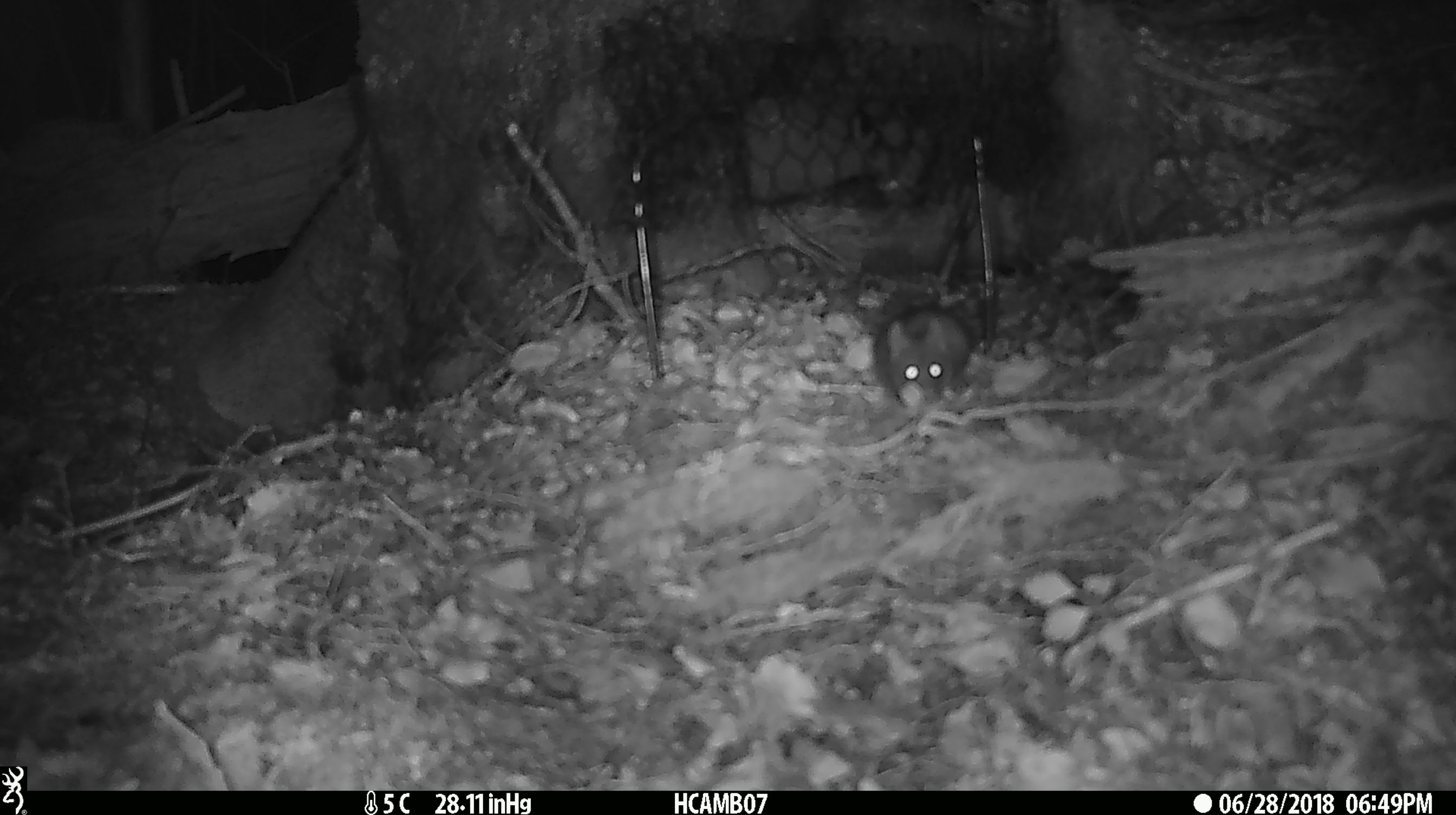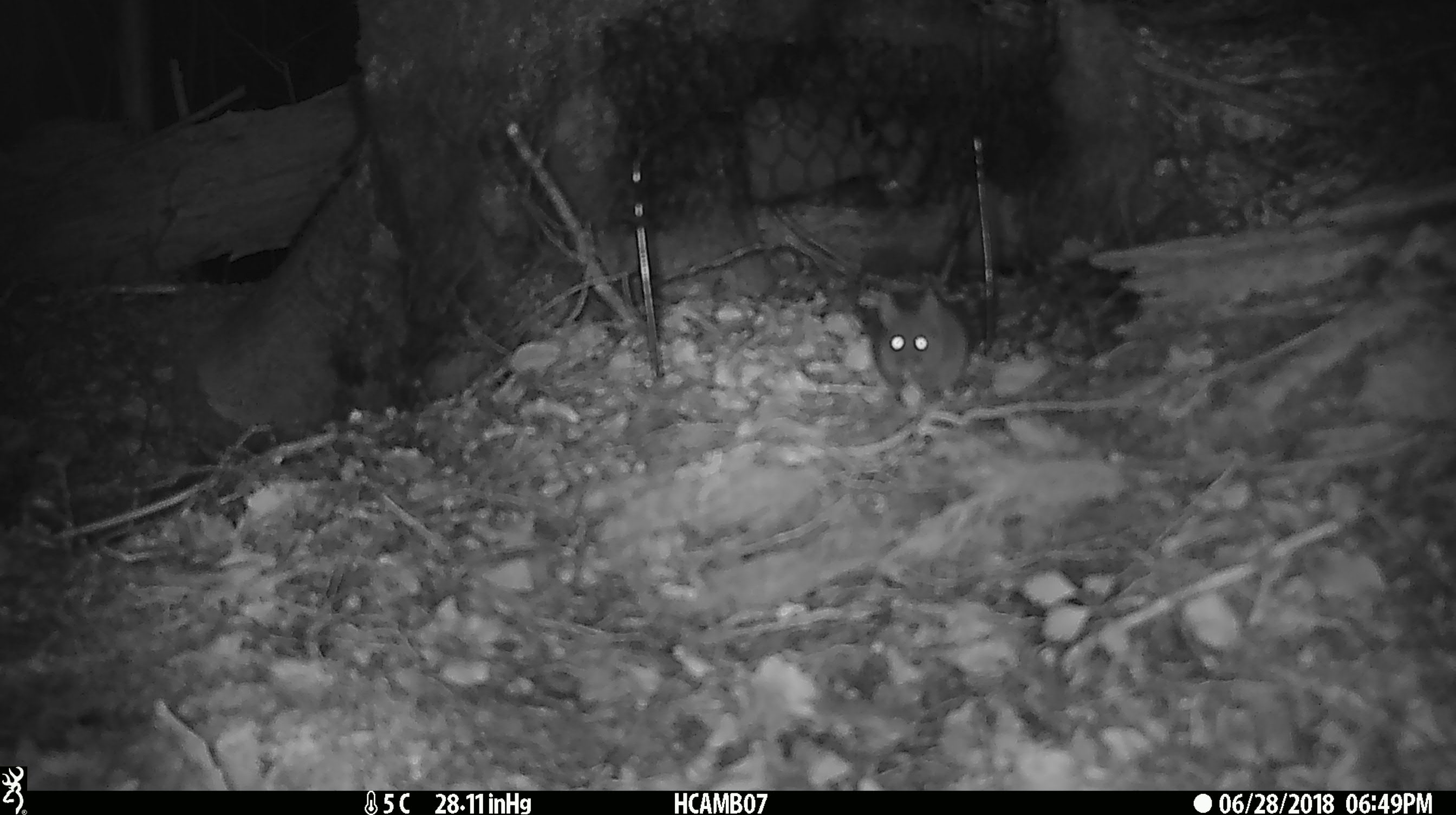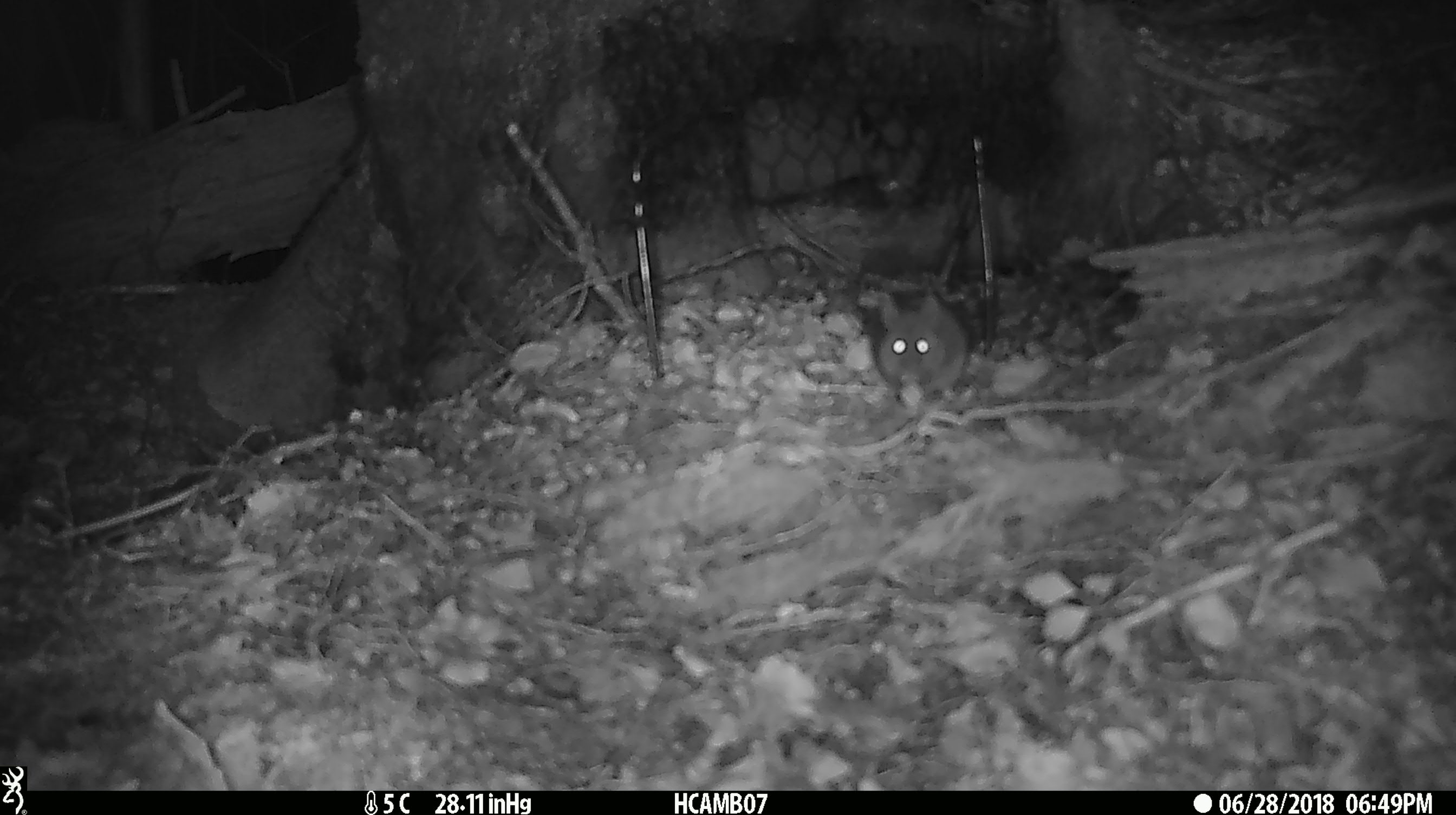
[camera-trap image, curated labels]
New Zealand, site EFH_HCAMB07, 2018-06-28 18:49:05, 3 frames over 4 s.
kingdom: Animalia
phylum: Chordata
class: Mammalia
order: Rodentia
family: Muridae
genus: Mus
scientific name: Mus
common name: mouse